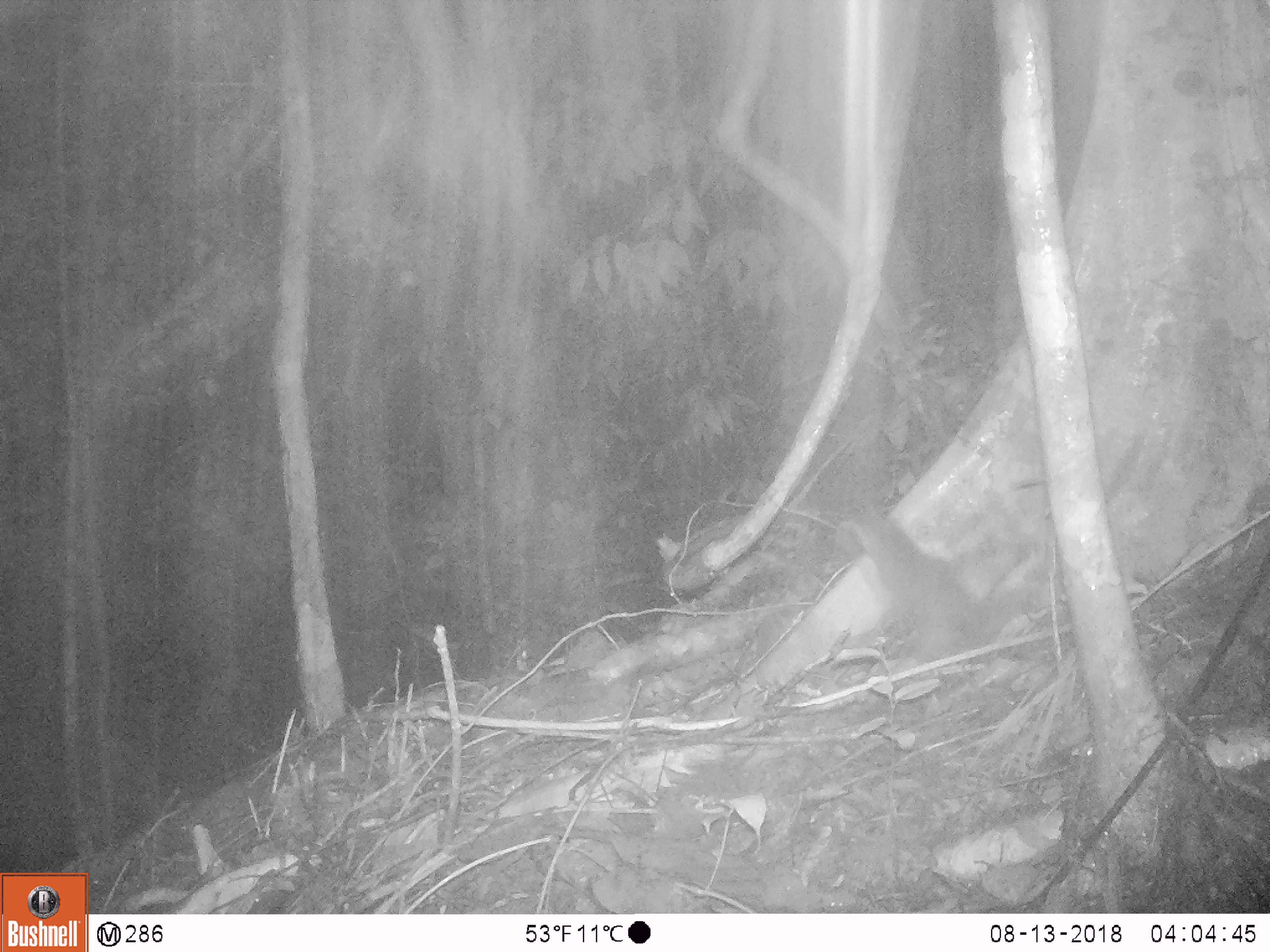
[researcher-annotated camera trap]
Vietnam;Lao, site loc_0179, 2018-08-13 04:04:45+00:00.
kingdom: Animalia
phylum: Chordata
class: Mammalia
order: Carnivora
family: Mustelidae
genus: Melogale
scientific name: Melogale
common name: ferret badger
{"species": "ferret badger (Melogale)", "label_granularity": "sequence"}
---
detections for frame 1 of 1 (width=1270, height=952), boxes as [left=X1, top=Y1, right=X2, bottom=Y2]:
ferret badger: [left=833, top=510, right=1039, bottom=664]